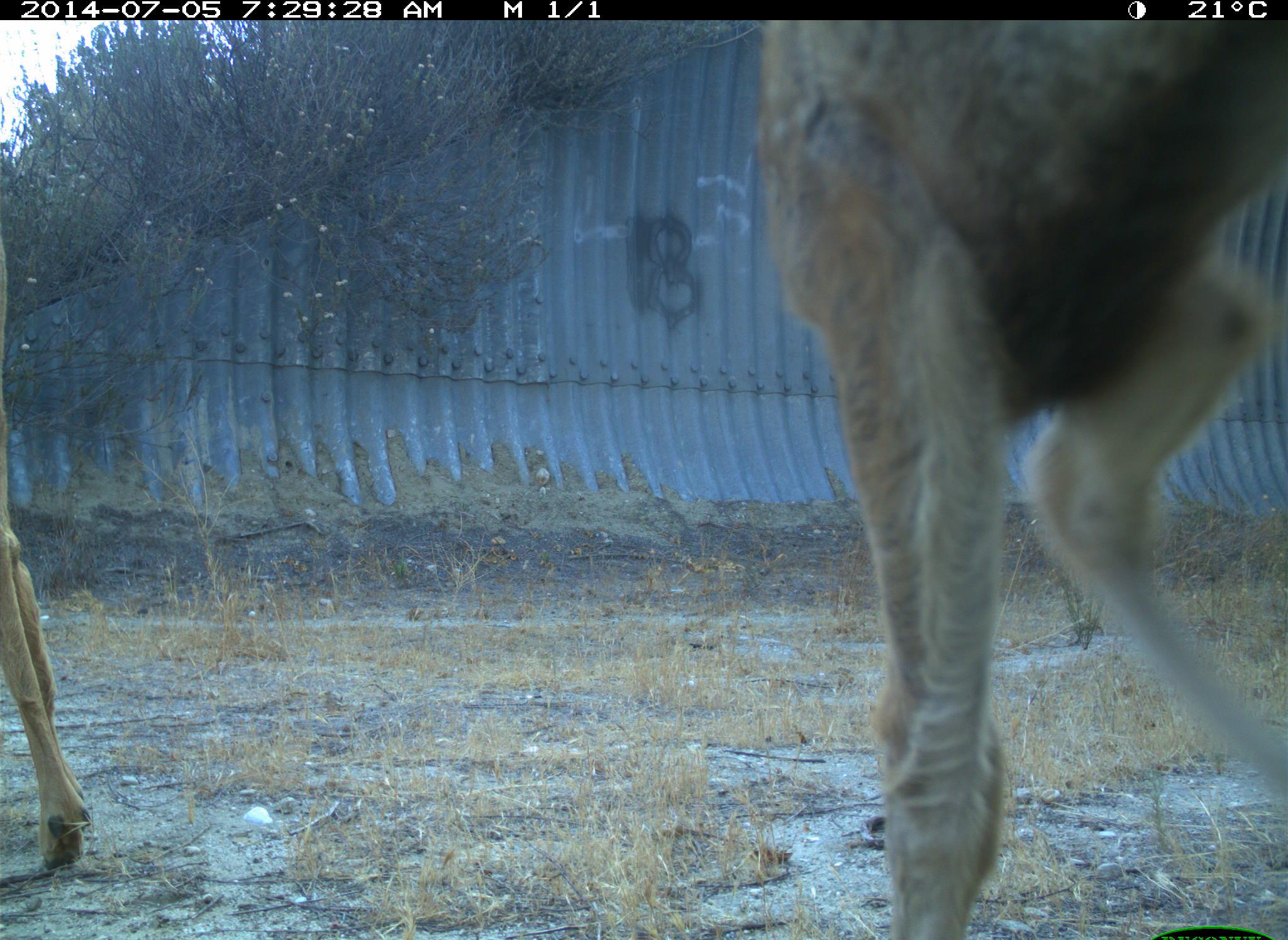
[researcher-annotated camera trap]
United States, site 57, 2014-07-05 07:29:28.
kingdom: Animalia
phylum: Chordata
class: Mammalia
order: Artiodactyla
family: Cervidae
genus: Odocoileus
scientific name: Odocoileus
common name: deer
Deer (Odocoileus).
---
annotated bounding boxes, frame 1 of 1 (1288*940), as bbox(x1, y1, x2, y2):
deer: bbox(757, 21, 1288, 940); bbox(0, 232, 93, 871)